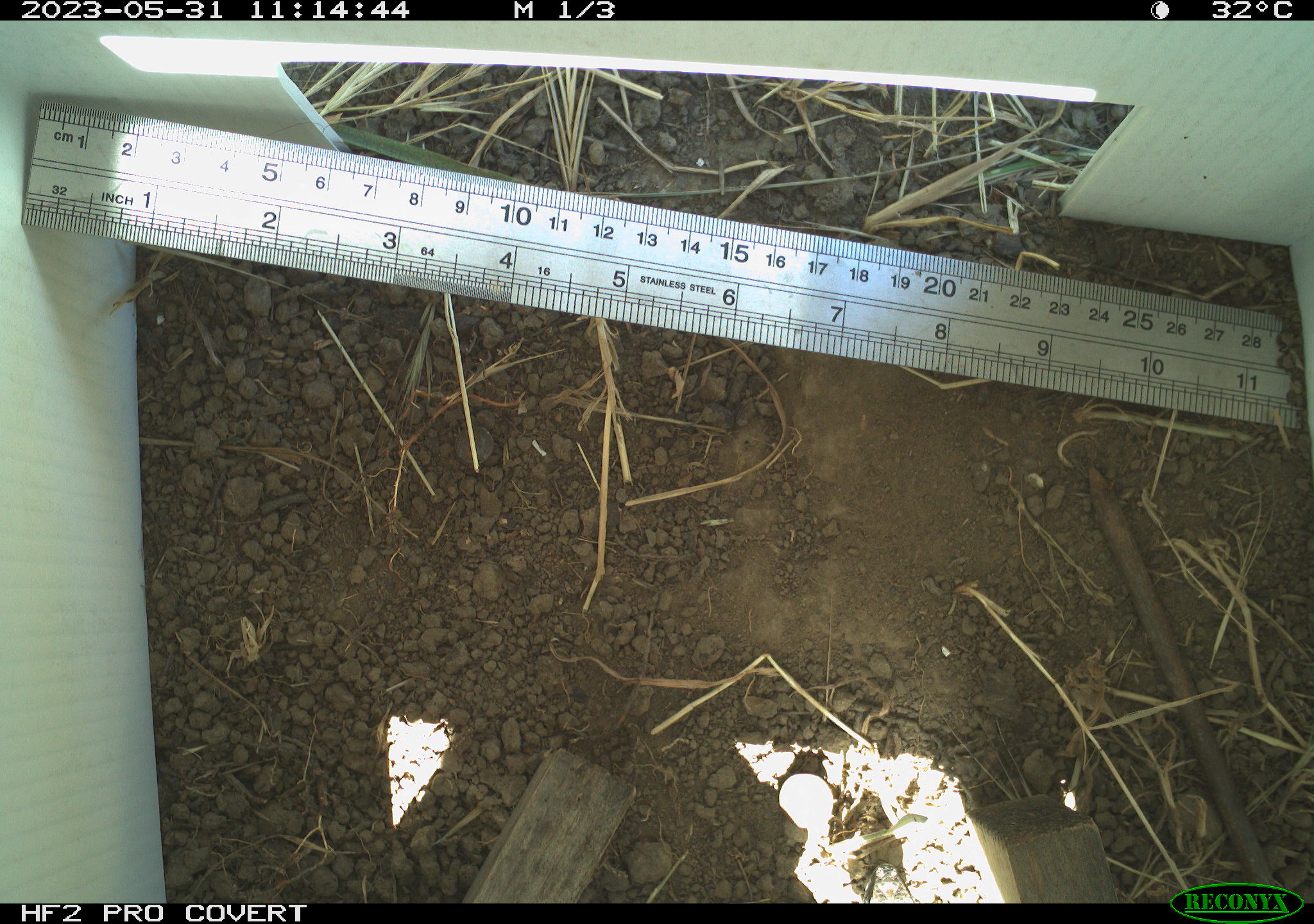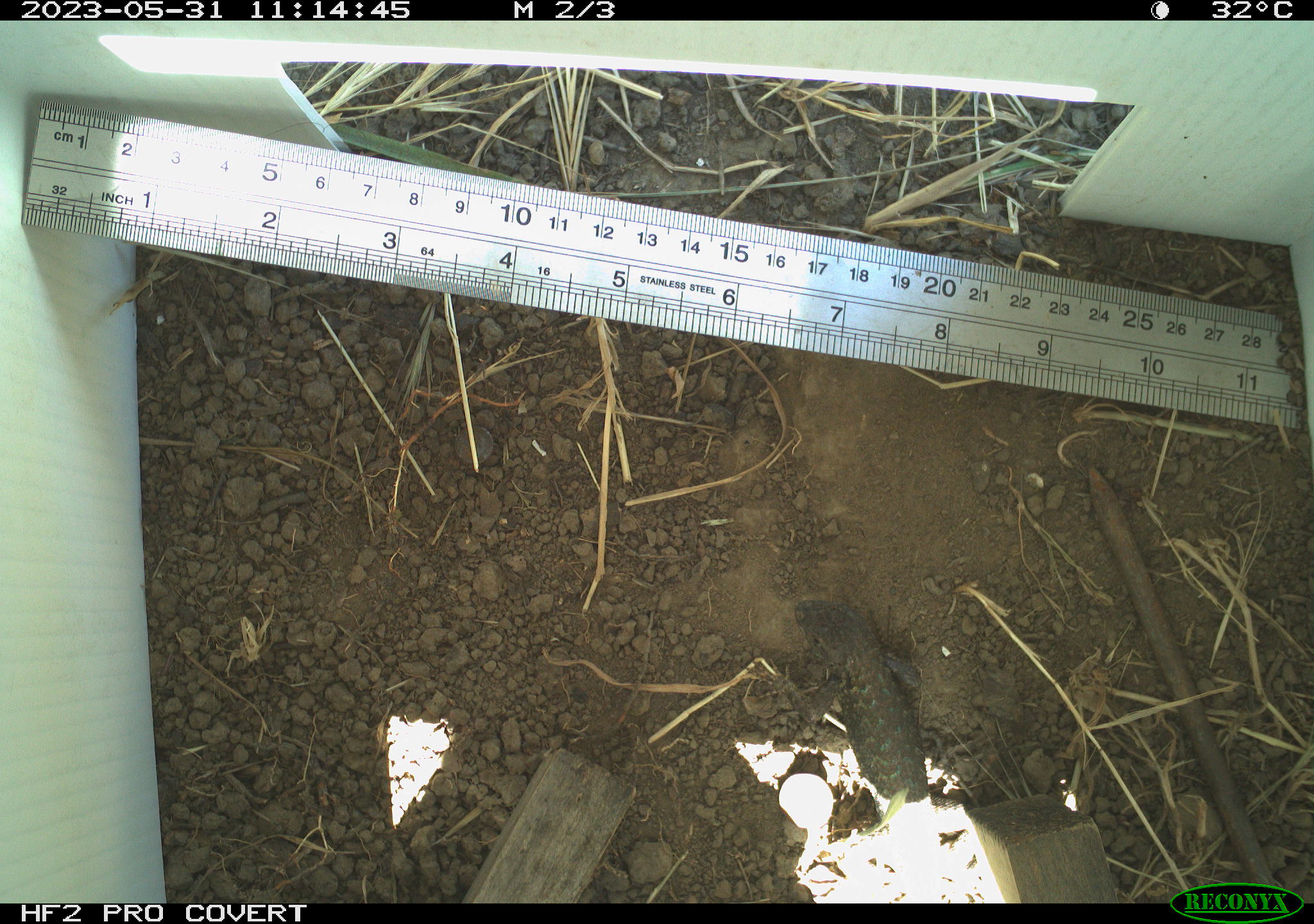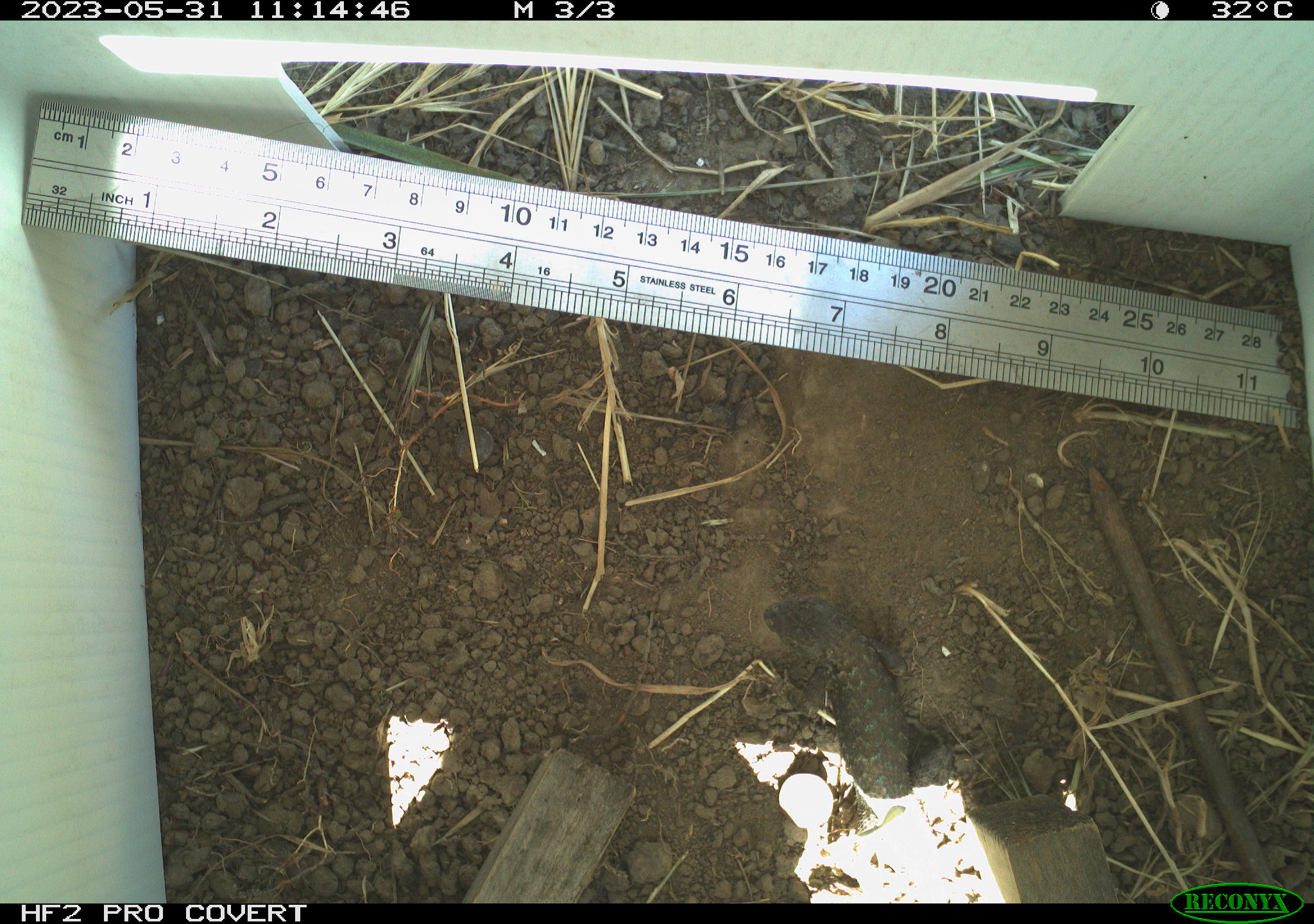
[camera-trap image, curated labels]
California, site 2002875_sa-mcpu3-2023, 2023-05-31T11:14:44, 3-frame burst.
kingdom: Animalia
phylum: Chordata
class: Reptilia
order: Squamata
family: Phrynosomatidae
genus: Sceloporus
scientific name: Sceloporus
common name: spiny lizards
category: sceloporus species